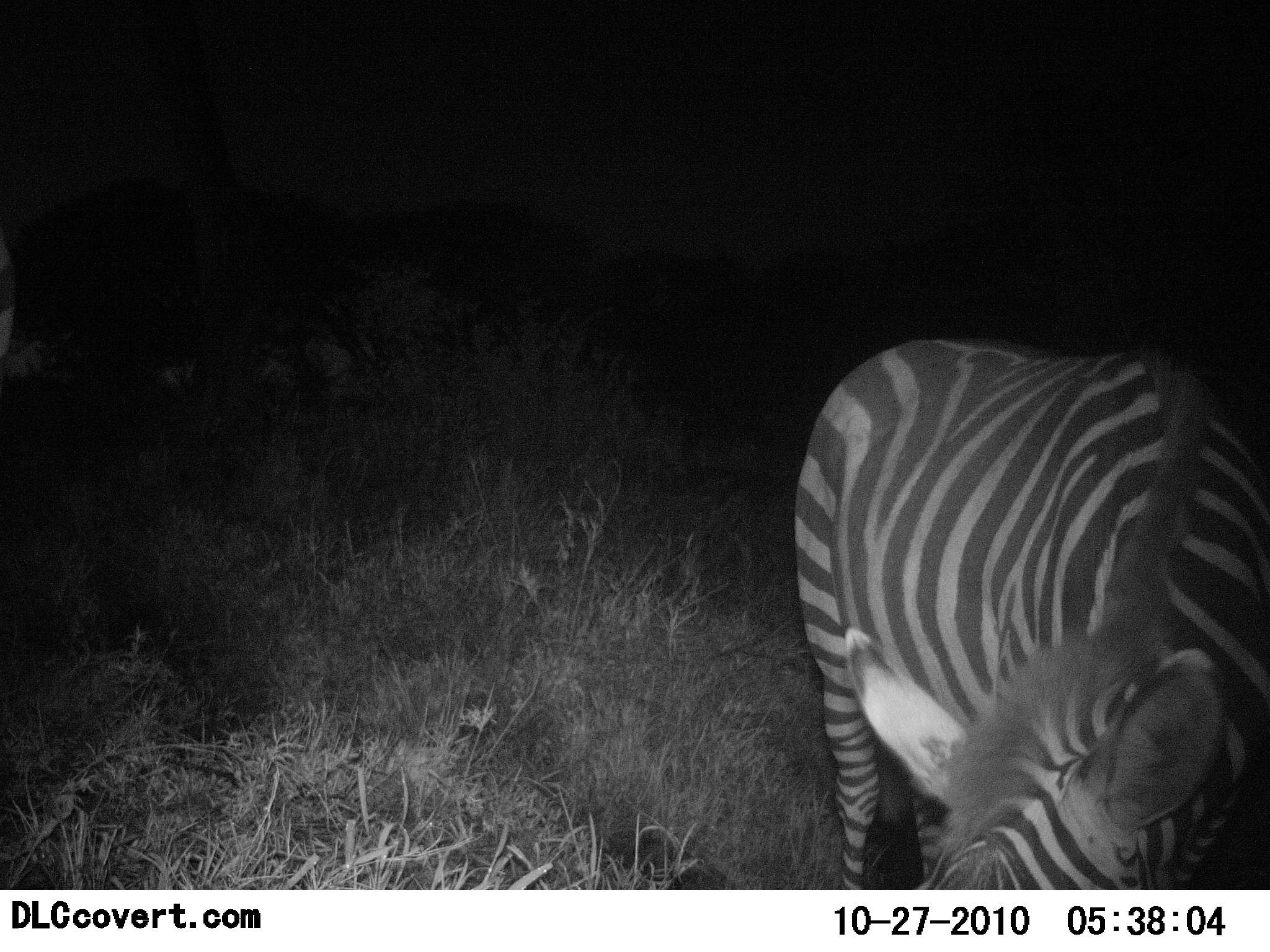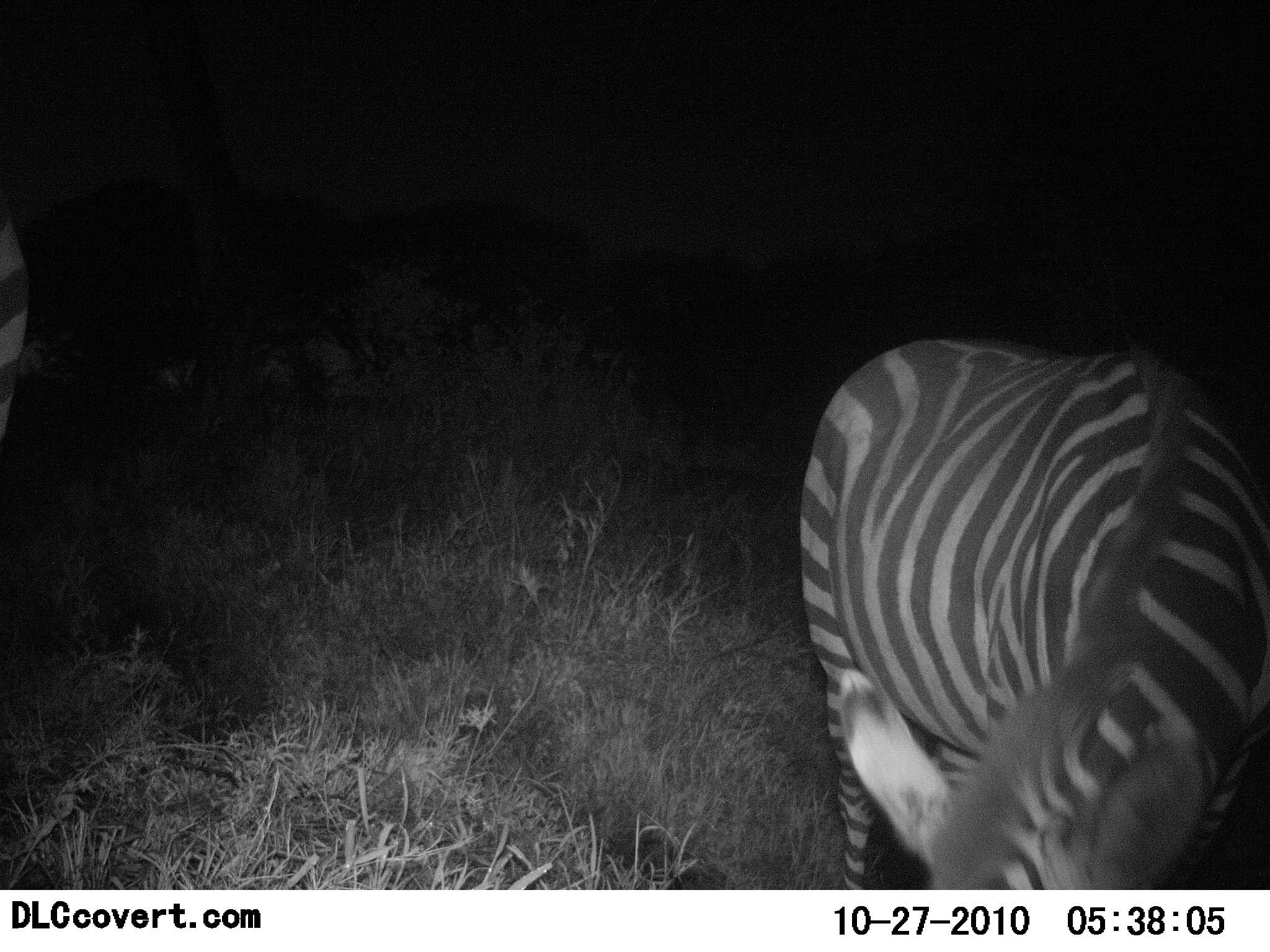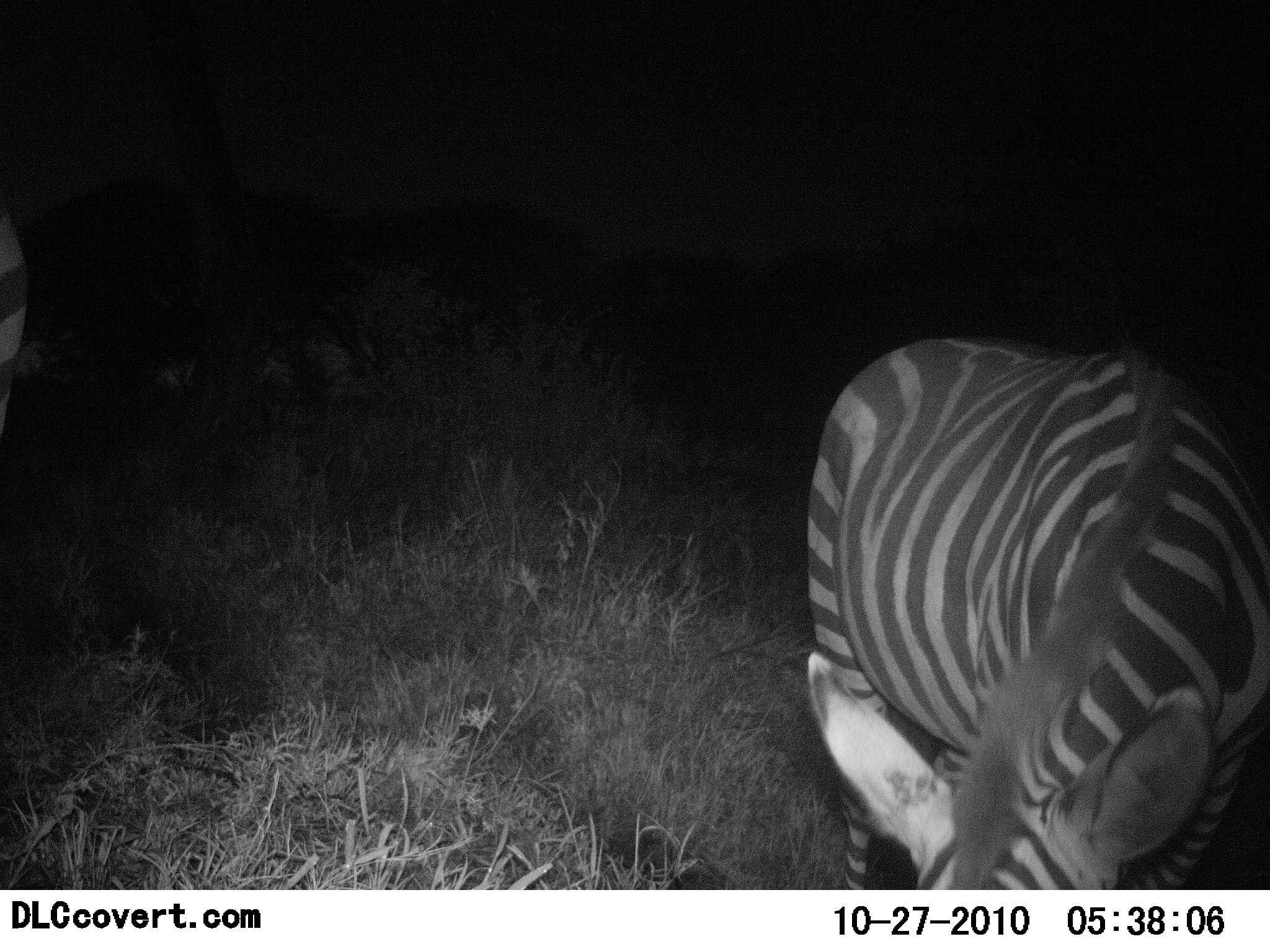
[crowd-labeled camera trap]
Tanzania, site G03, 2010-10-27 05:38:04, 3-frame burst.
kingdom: Animalia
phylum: Chordata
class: Mammalia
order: Perissodactyla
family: Equidae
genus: Equus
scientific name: Equus quagga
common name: plains zebra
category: zebra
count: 2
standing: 41%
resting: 0%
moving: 12%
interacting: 0%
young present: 0%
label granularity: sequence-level